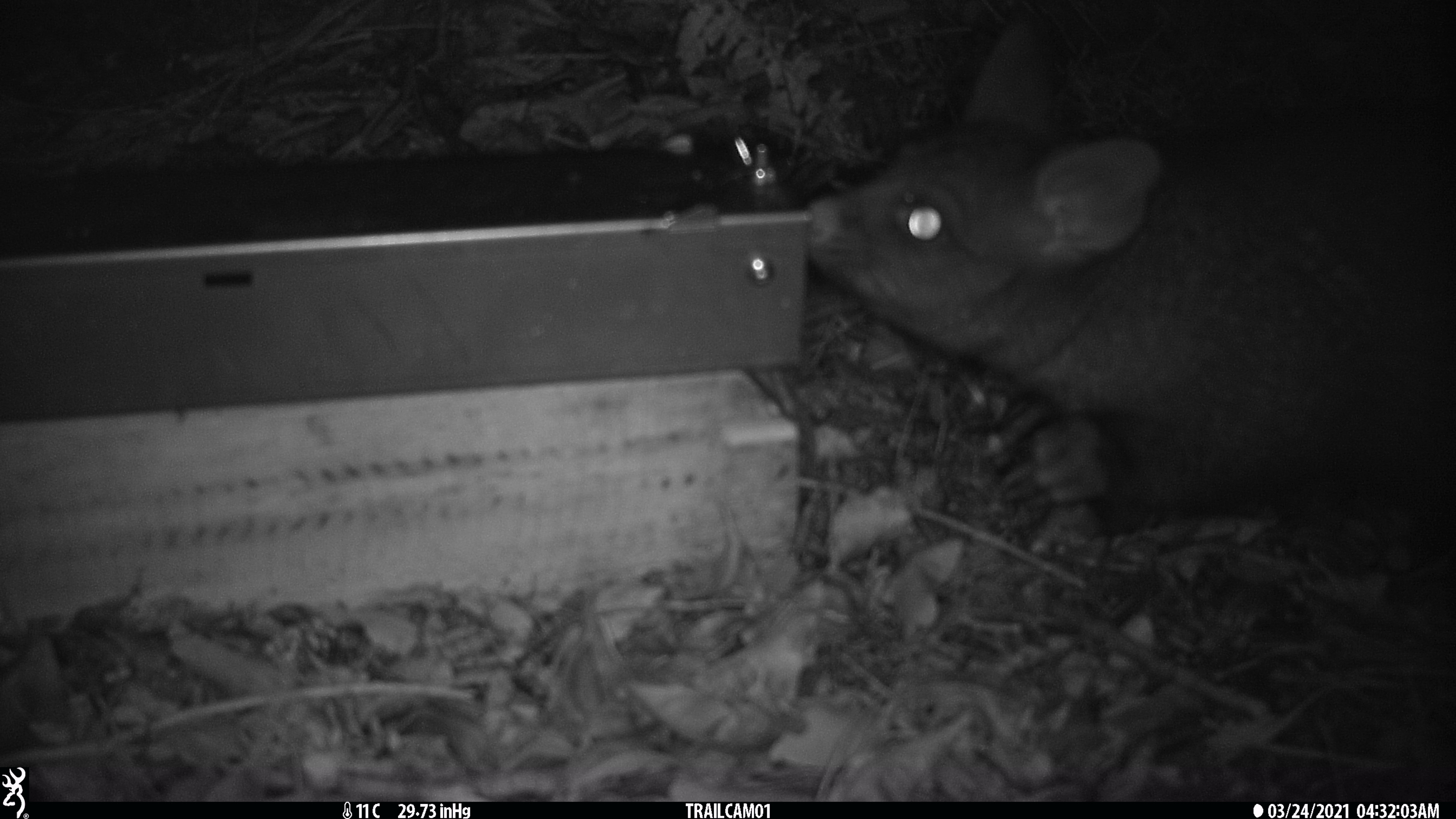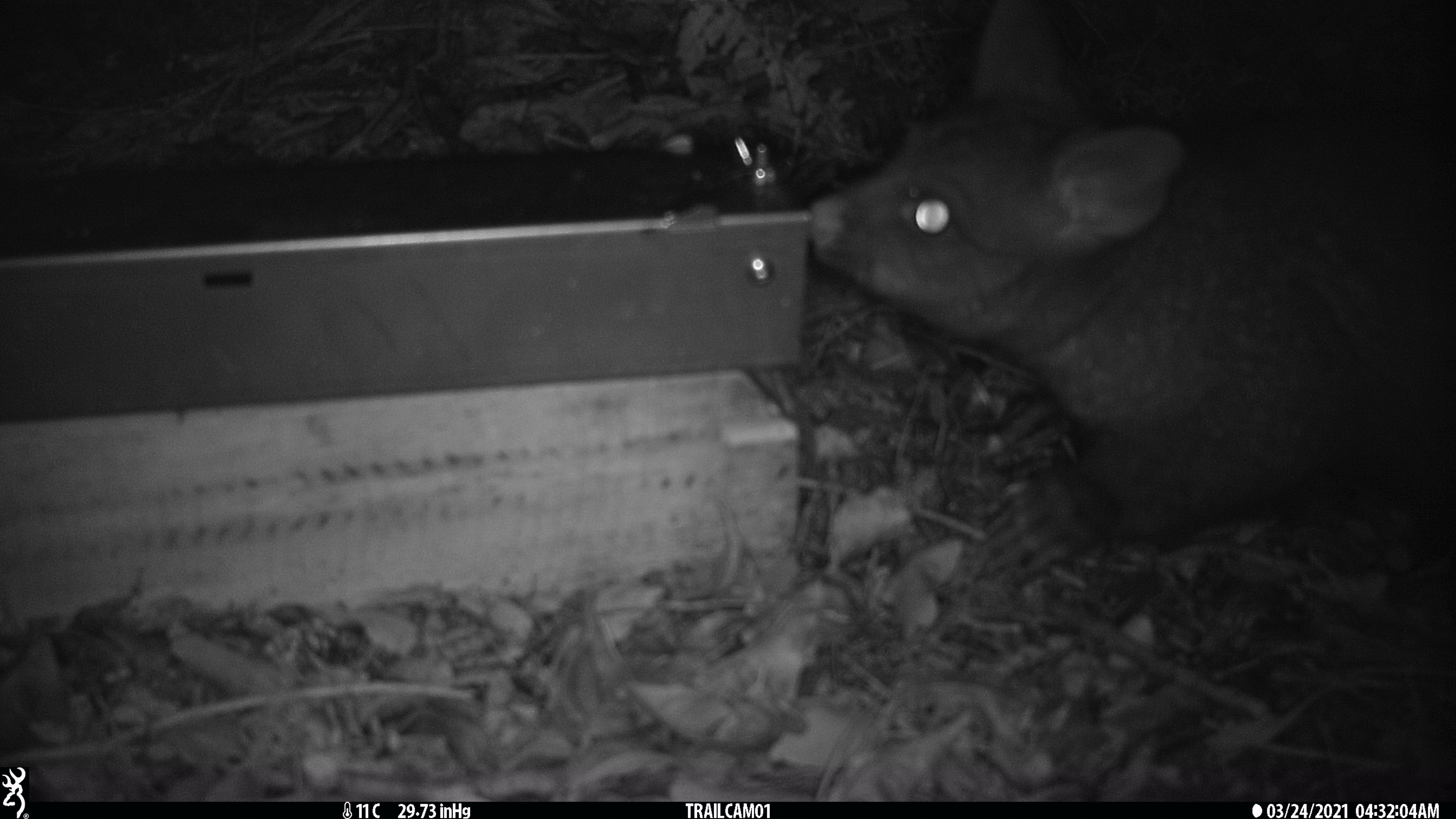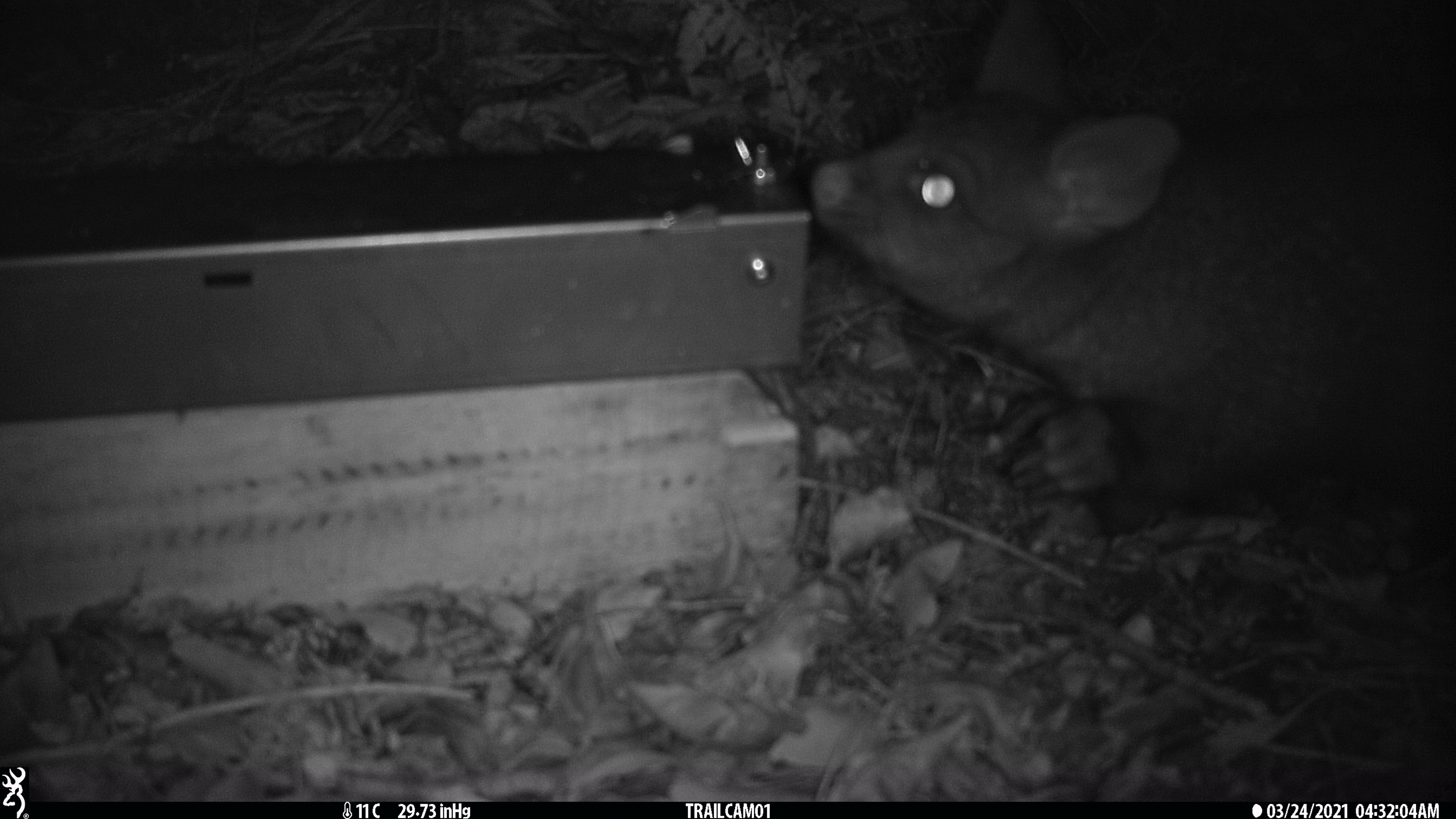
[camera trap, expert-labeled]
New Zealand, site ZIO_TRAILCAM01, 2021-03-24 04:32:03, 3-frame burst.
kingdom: Animalia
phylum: Chordata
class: Mammalia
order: Diprotodontia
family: Phalangeridae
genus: Trichosurus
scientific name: Trichosurus vulpecula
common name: common brushtail possum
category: possum